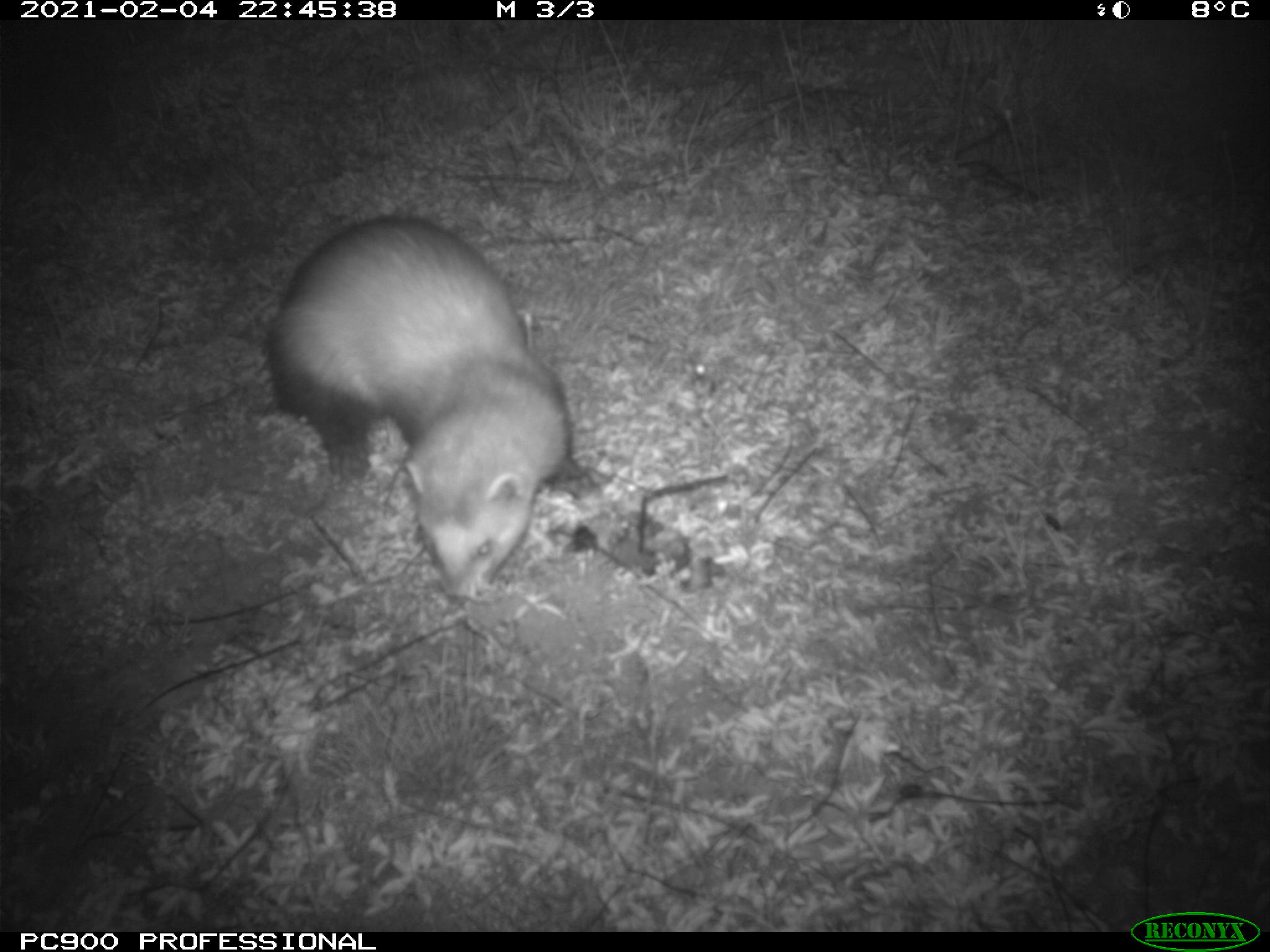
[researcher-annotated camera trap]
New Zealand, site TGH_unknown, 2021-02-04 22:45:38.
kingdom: Animalia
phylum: Chordata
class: Mammalia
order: Carnivora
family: Mustelidae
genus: Mustela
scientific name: Mustela furo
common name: ferret